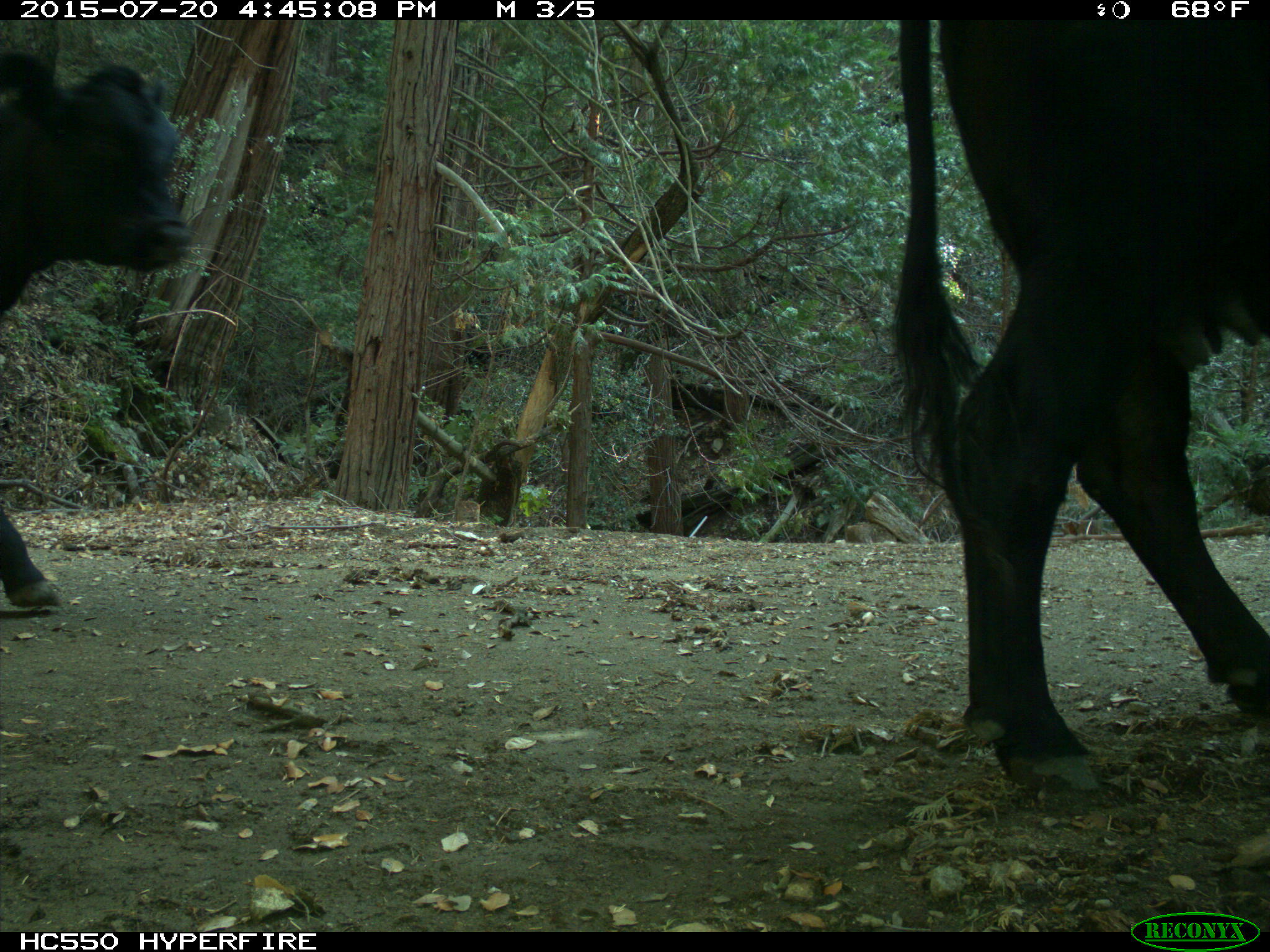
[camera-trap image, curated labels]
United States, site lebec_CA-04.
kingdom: Animalia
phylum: Chordata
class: Mammalia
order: Artiodactyla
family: Bovidae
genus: Bos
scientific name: Bos taurus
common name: domestic cow